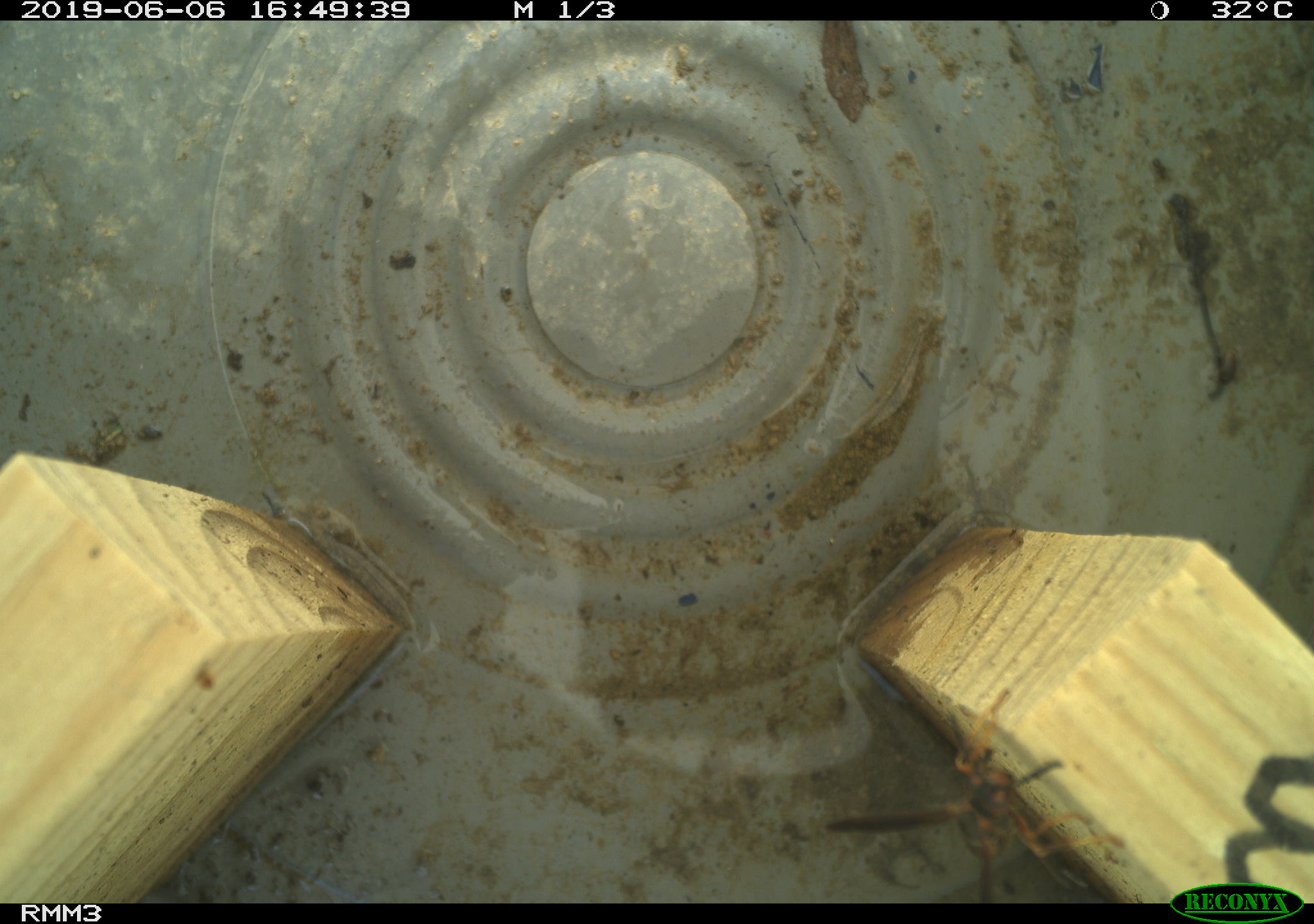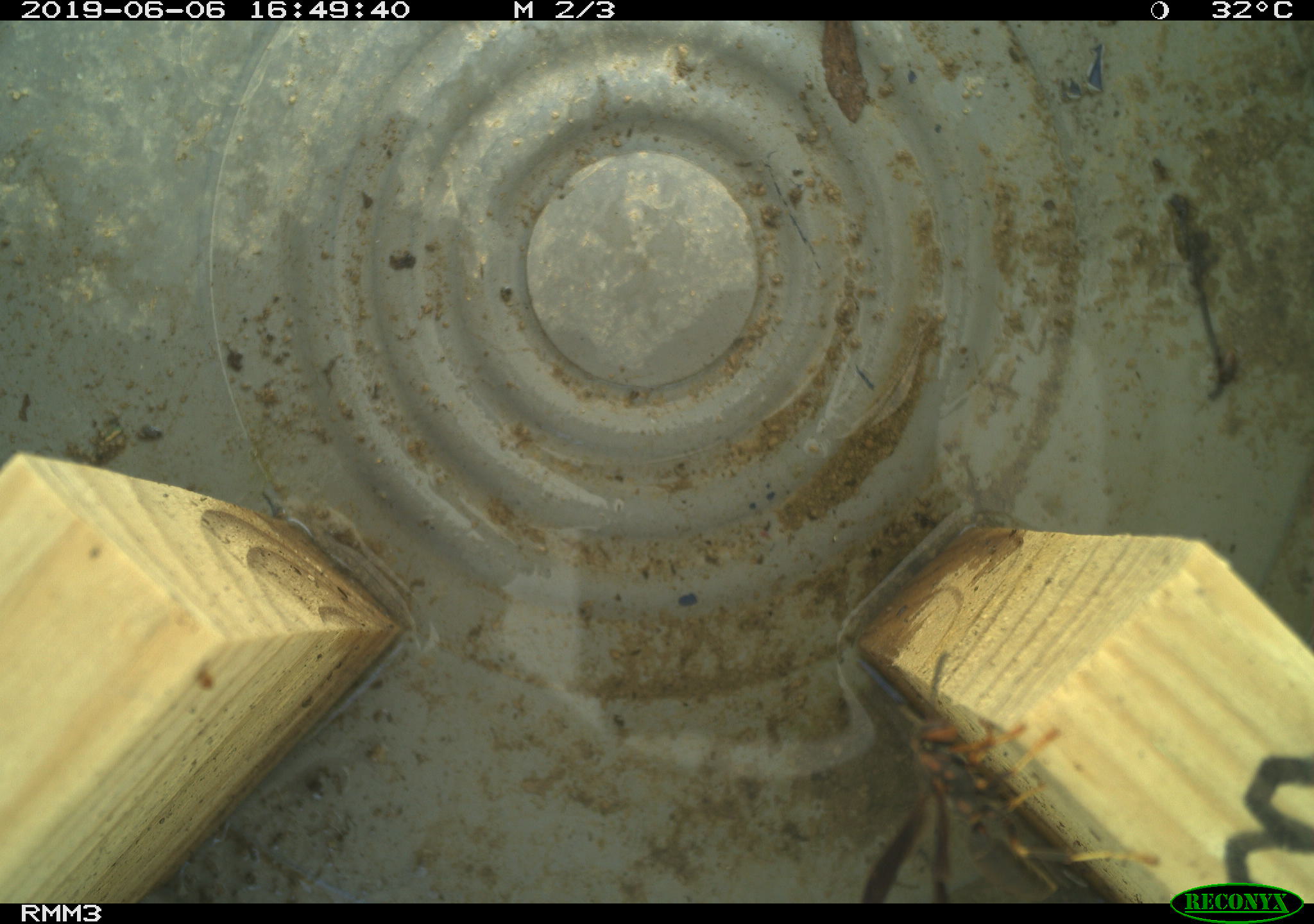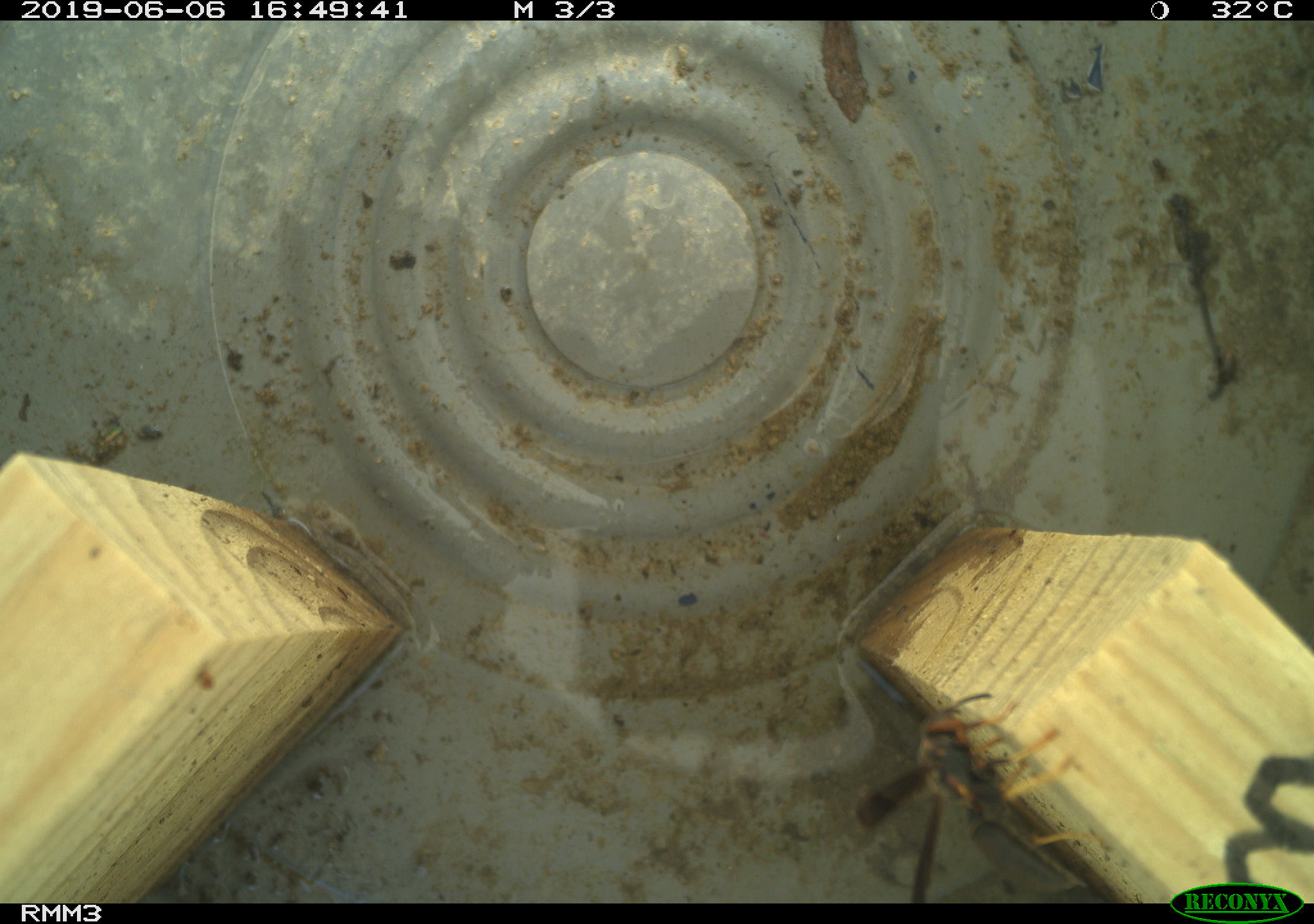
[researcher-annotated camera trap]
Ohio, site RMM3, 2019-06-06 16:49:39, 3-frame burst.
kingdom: Animalia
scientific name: Animalia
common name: animal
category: invertebrate